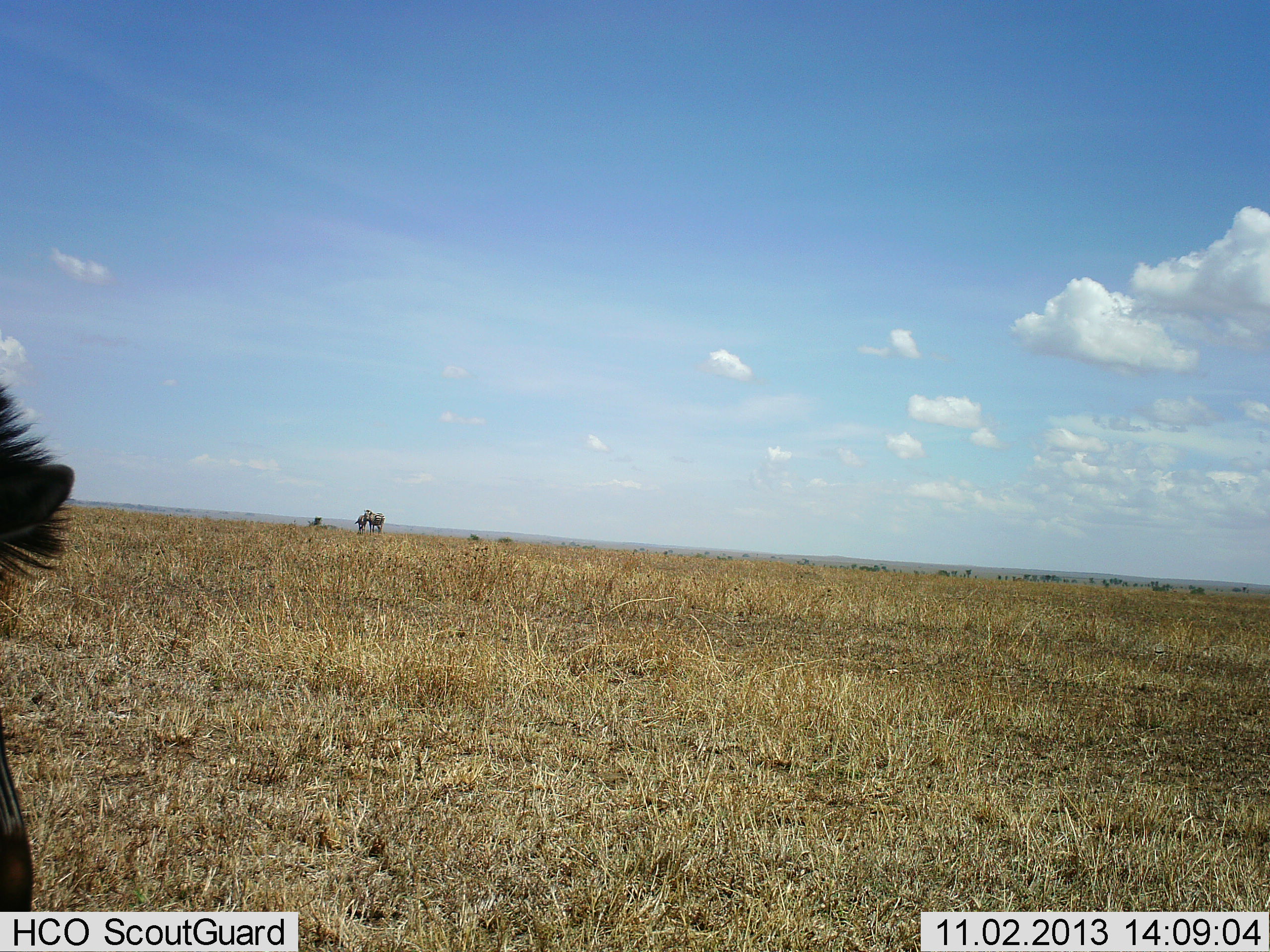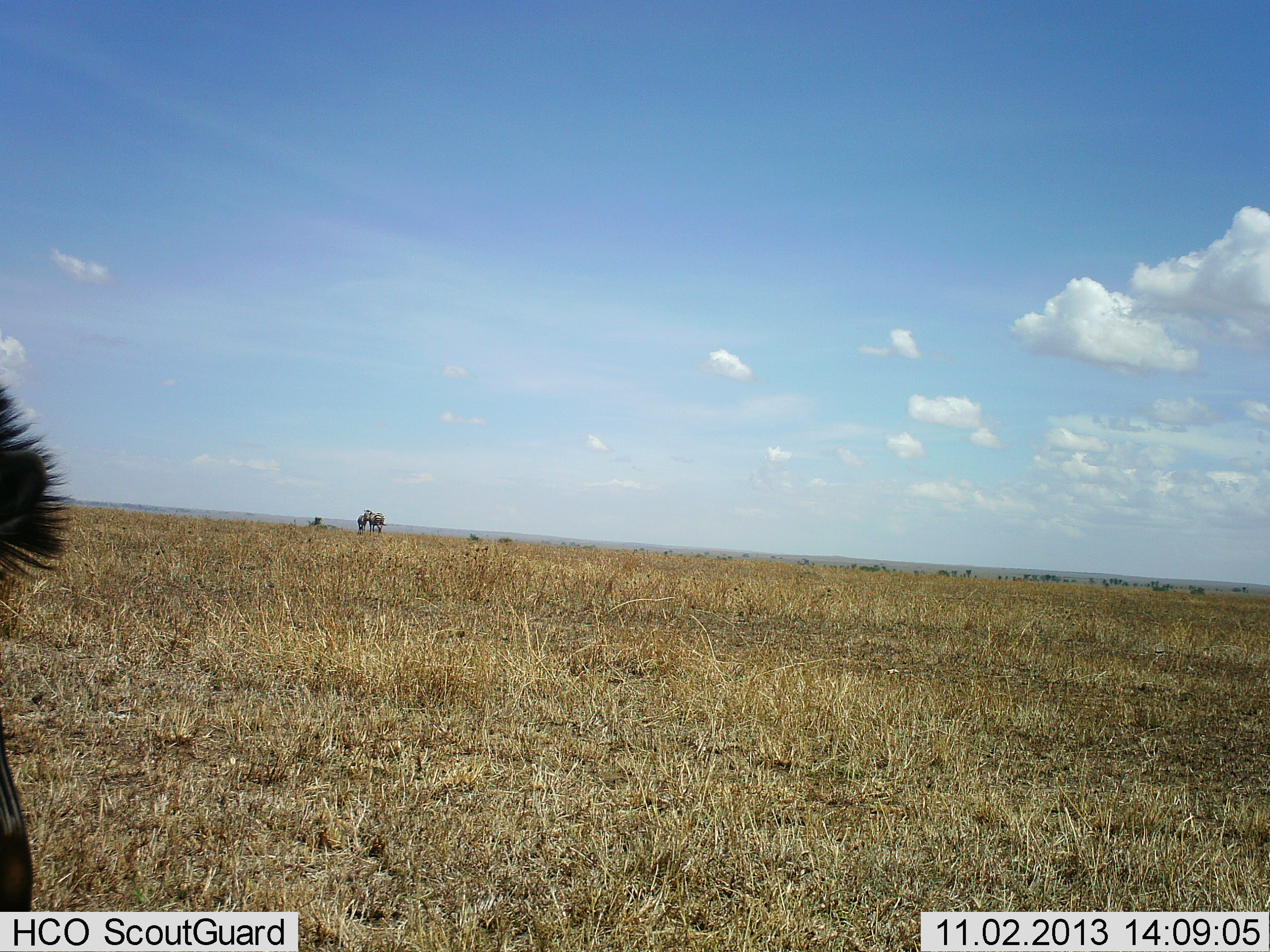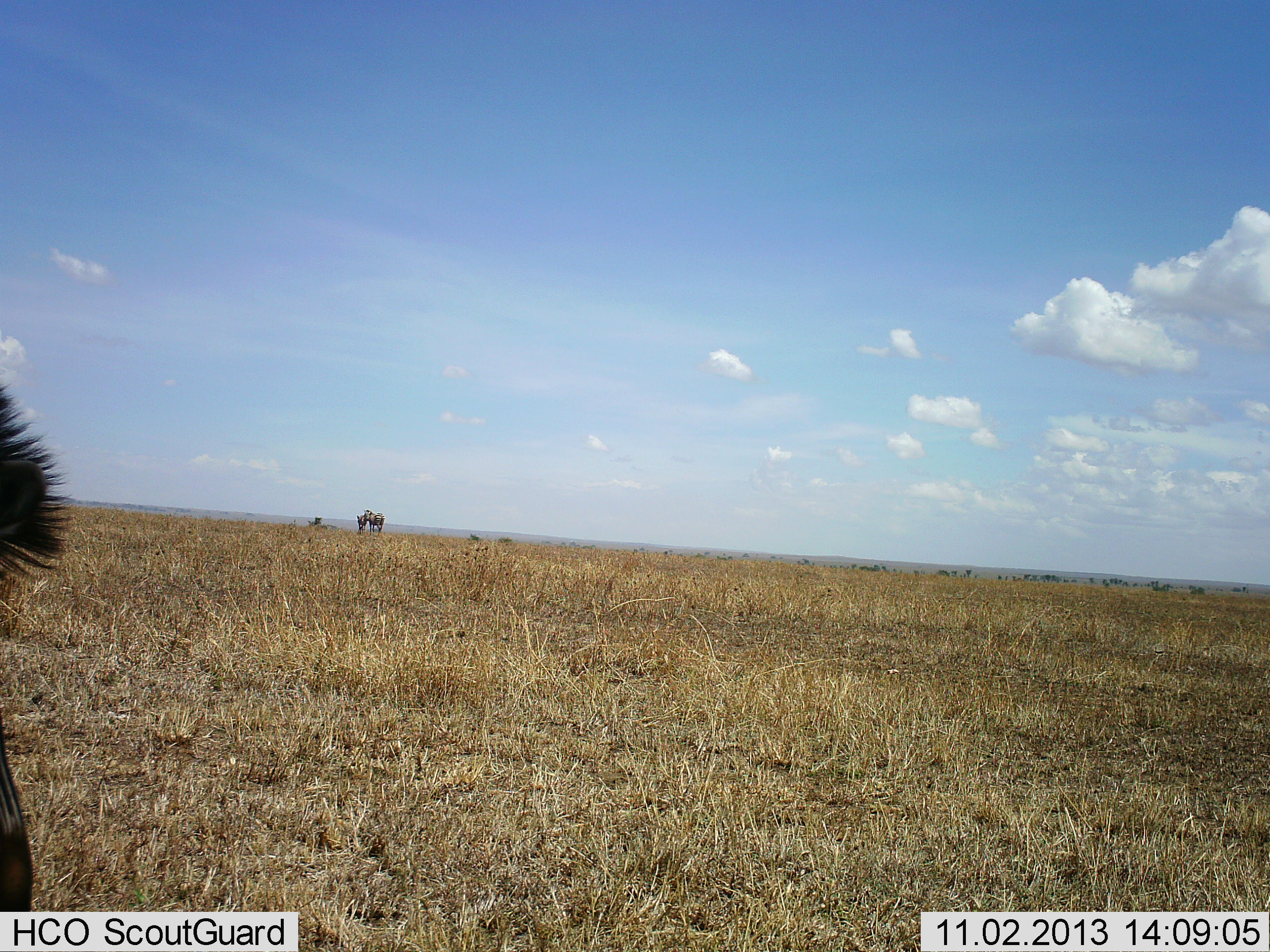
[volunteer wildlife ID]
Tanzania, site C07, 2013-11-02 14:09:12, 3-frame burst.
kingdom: Animalia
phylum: Chordata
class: Mammalia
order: Perissodactyla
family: Equidae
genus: Equus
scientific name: Equus quagga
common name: plains zebra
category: zebra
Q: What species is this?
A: Zebra (plains zebra) (Equus quagga).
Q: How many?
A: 3.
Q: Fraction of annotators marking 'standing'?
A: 80%.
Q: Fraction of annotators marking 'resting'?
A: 0%.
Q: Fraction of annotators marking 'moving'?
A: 0%.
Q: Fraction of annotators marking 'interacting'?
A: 0%.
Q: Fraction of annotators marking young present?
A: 0%.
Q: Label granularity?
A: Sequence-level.